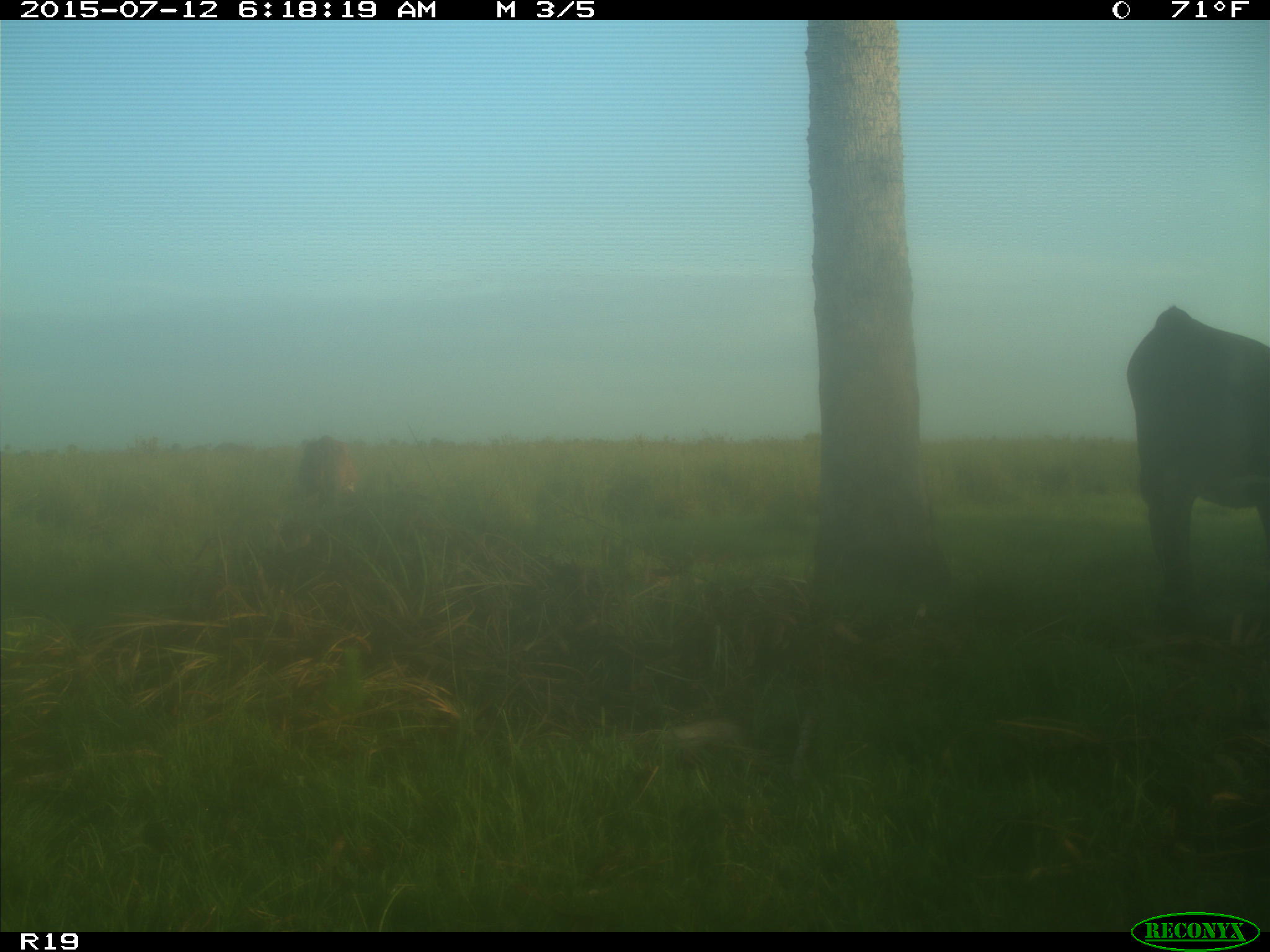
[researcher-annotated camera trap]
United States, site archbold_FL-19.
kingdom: Animalia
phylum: Chordata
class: Mammalia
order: Artiodactyla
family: Bovidae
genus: Bos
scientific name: Bos taurus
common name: domestic cow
Bos taurus (domestic cow).